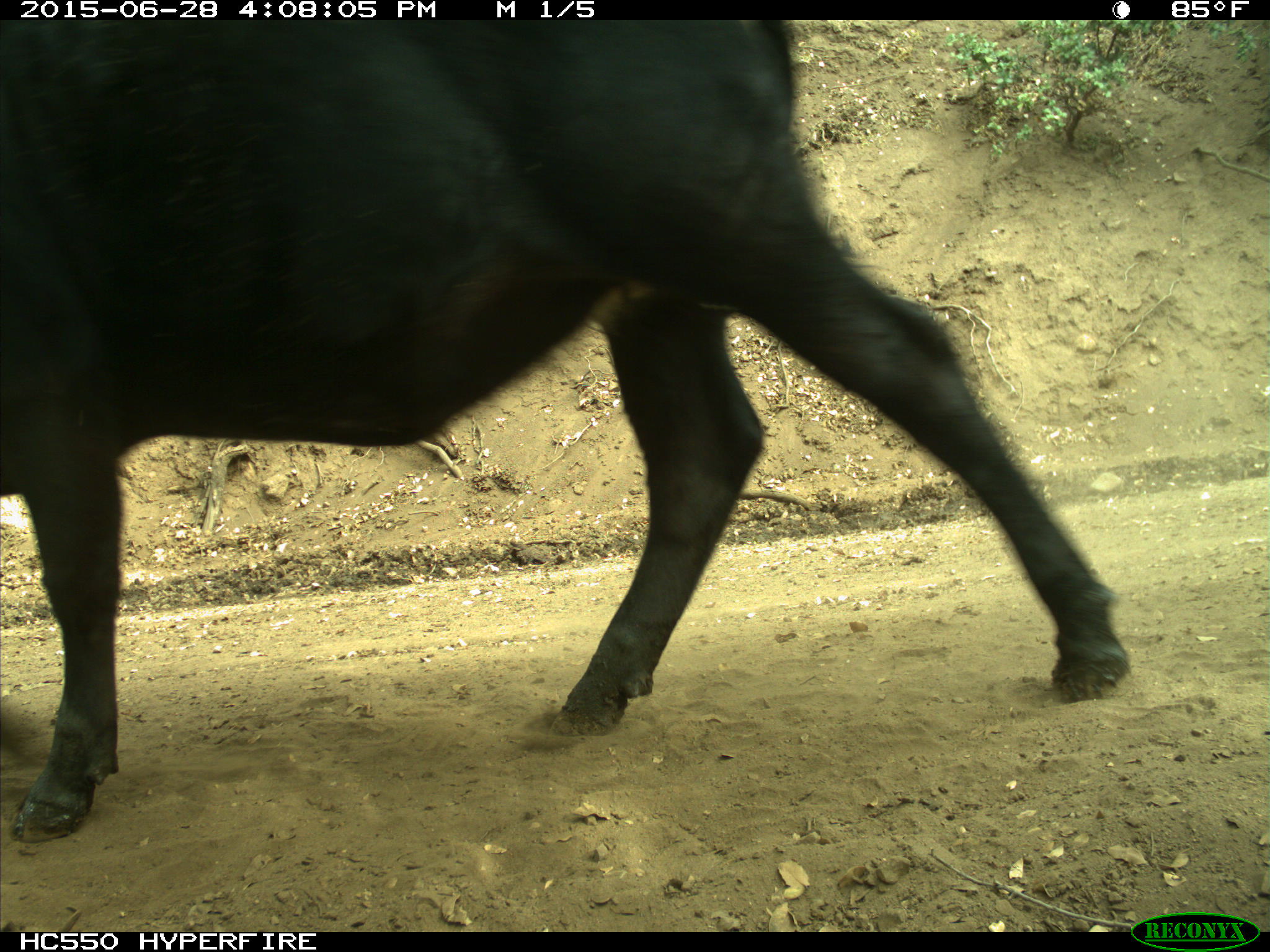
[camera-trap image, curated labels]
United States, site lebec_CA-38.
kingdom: Animalia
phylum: Chordata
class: Mammalia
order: Artiodactyla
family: Bovidae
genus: Bos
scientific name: Bos taurus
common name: domestic cow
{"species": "Bos taurus (domestic cow)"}